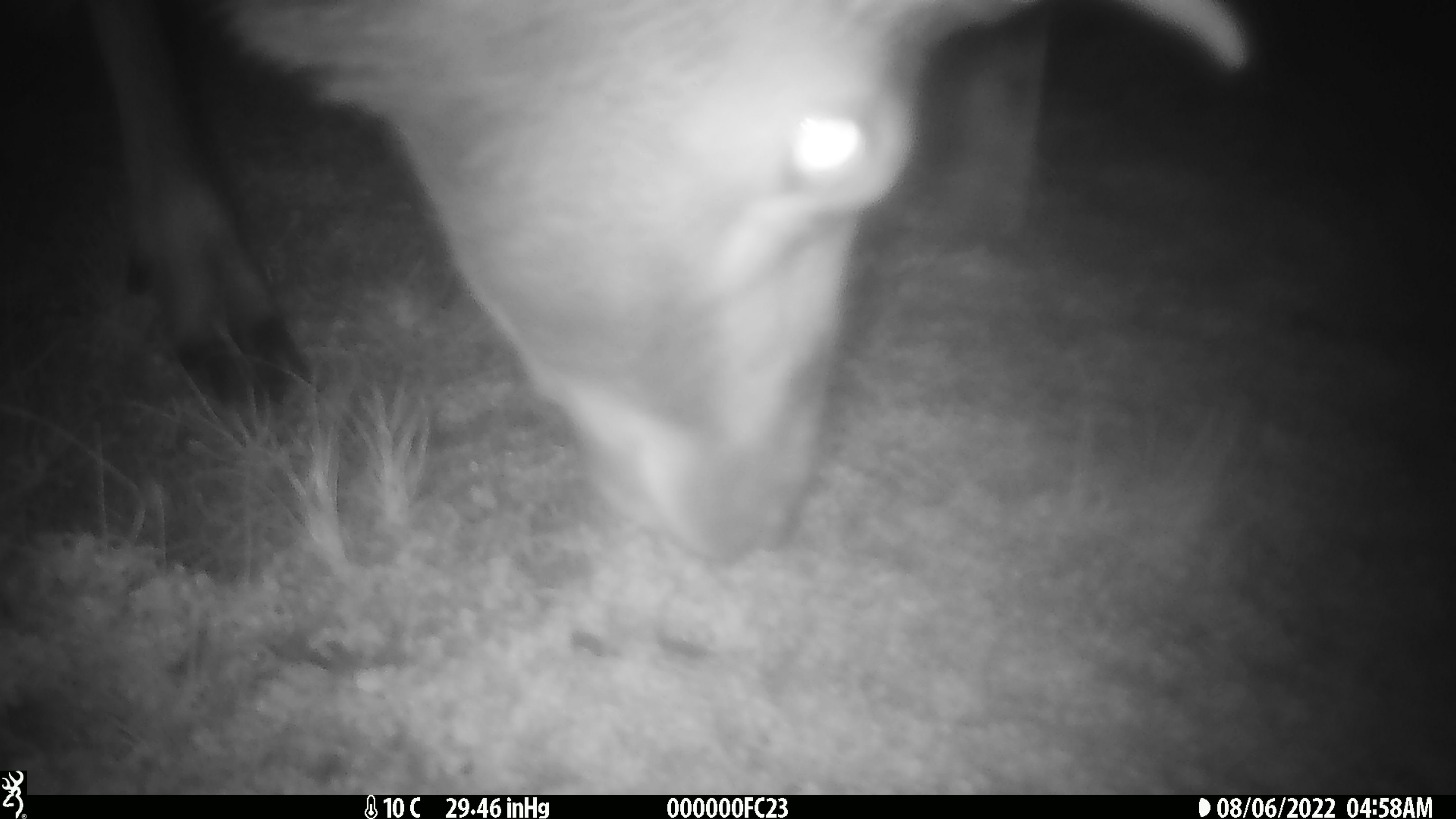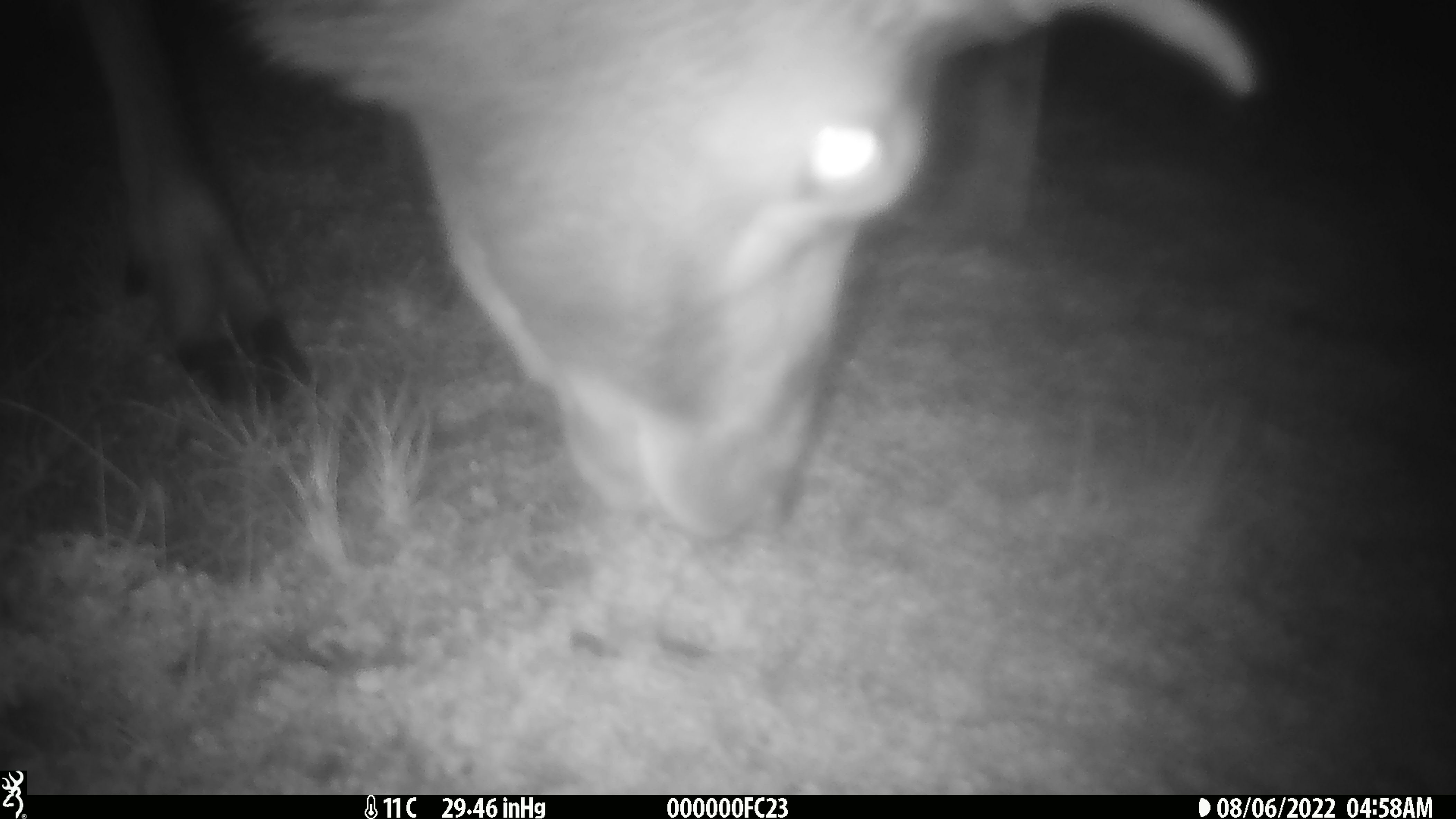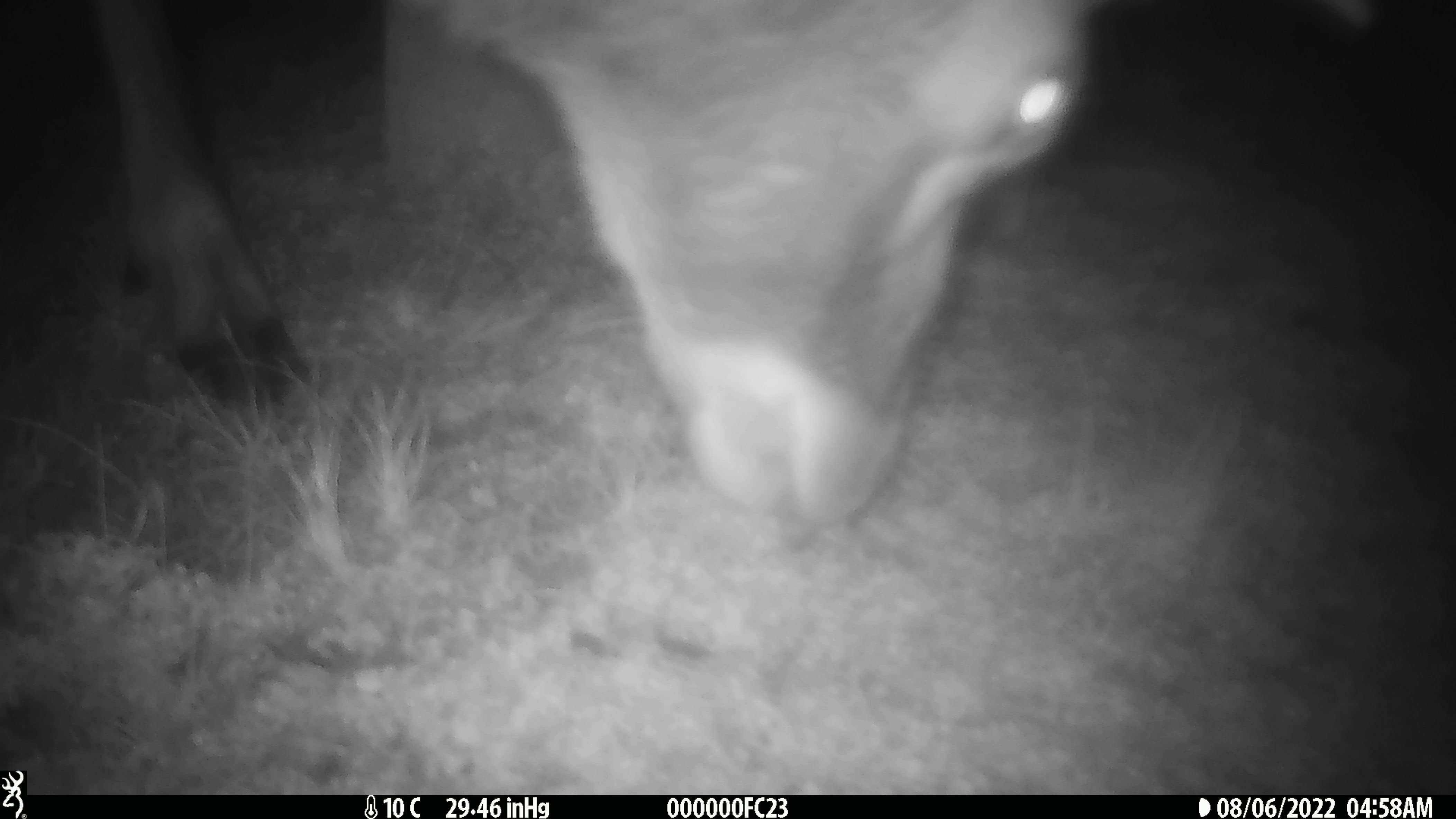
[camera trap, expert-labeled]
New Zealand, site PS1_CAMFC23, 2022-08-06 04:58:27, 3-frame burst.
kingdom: Animalia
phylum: Chordata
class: Mammalia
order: Artiodactyla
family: Cervidae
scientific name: Cervidae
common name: deer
Deer (Cervidae).